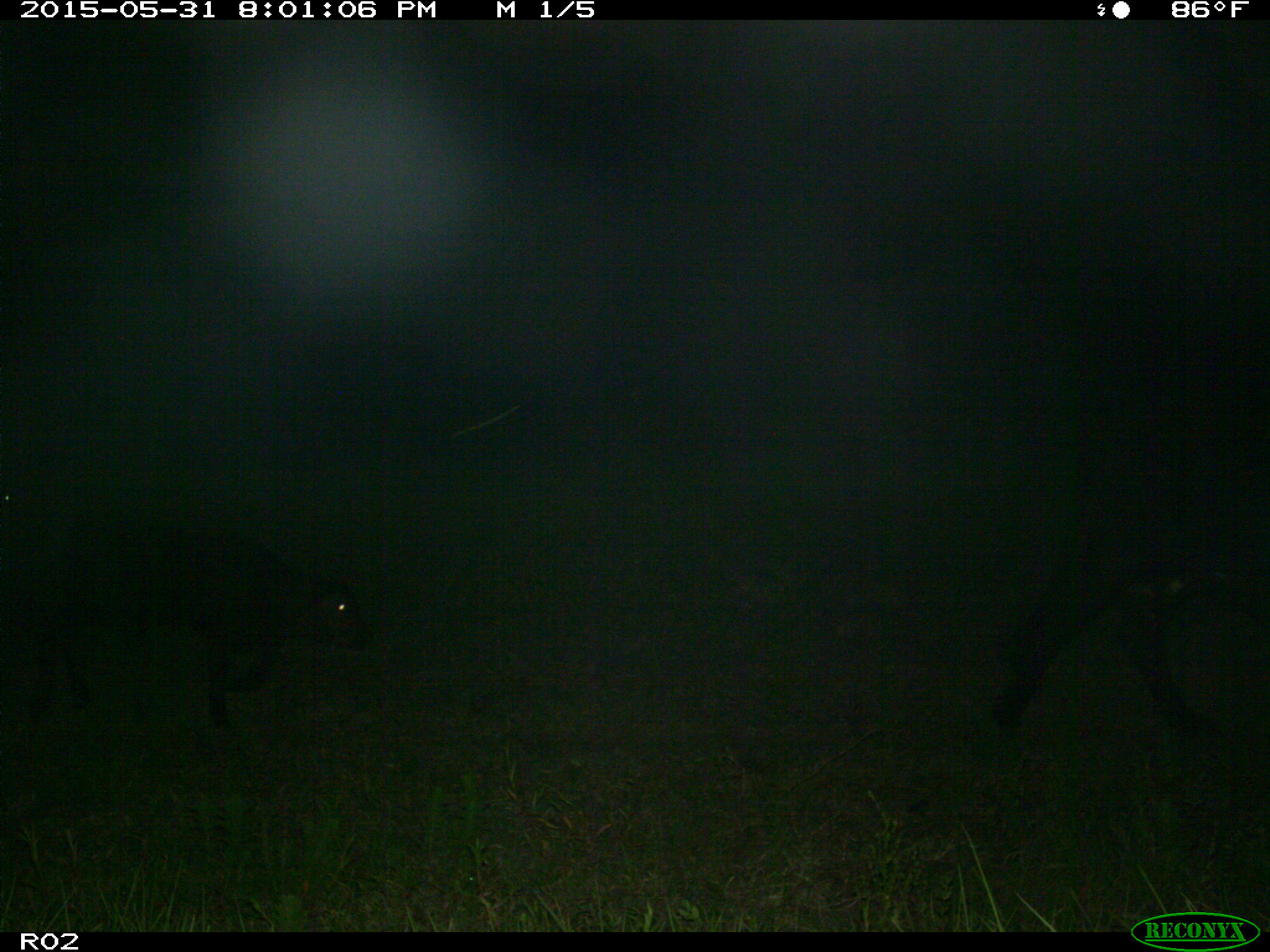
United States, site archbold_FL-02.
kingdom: Animalia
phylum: Chordata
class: Mammalia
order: Artiodactyla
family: Bovidae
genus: Bos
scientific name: Bos taurus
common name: domestic cow